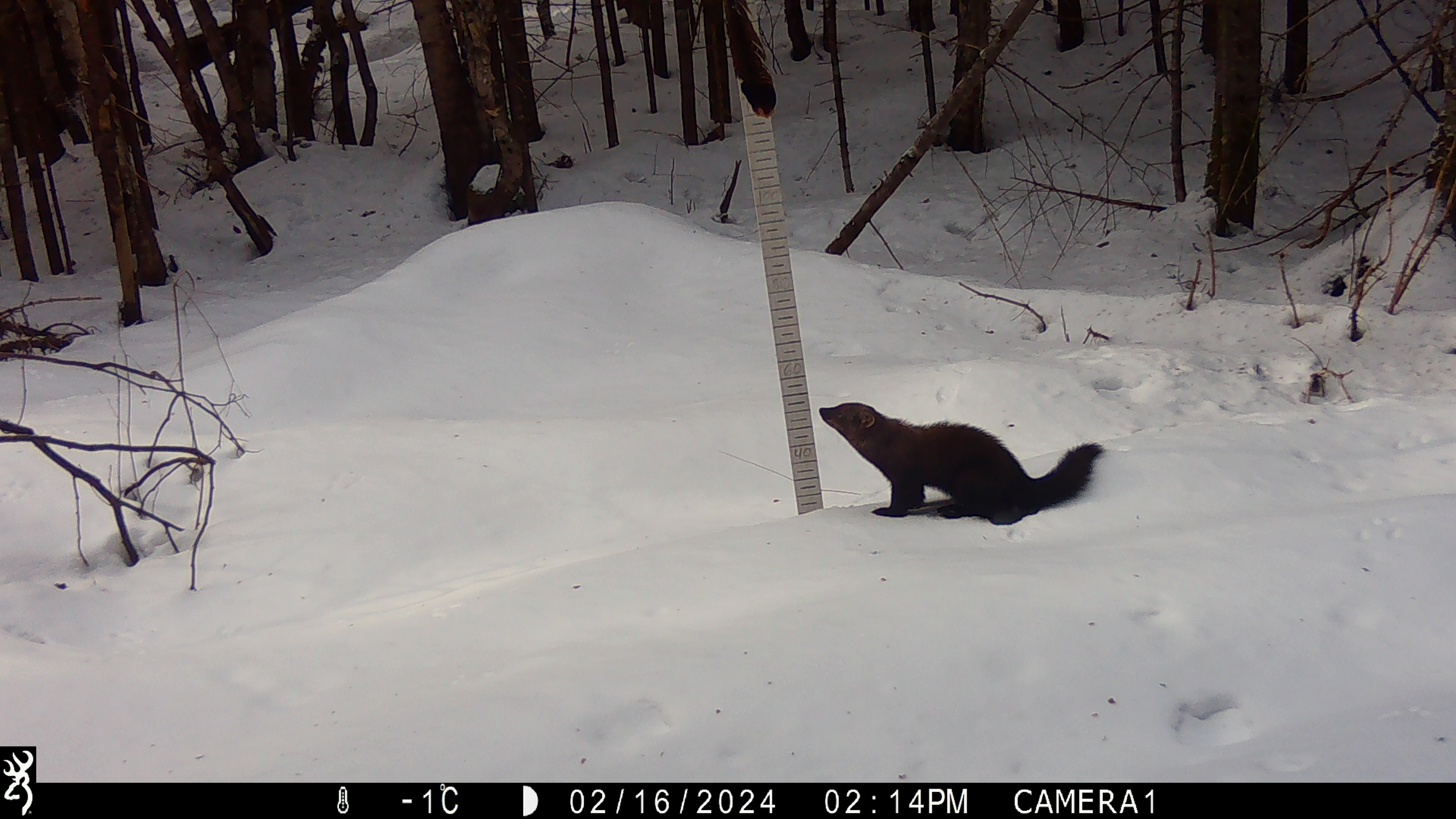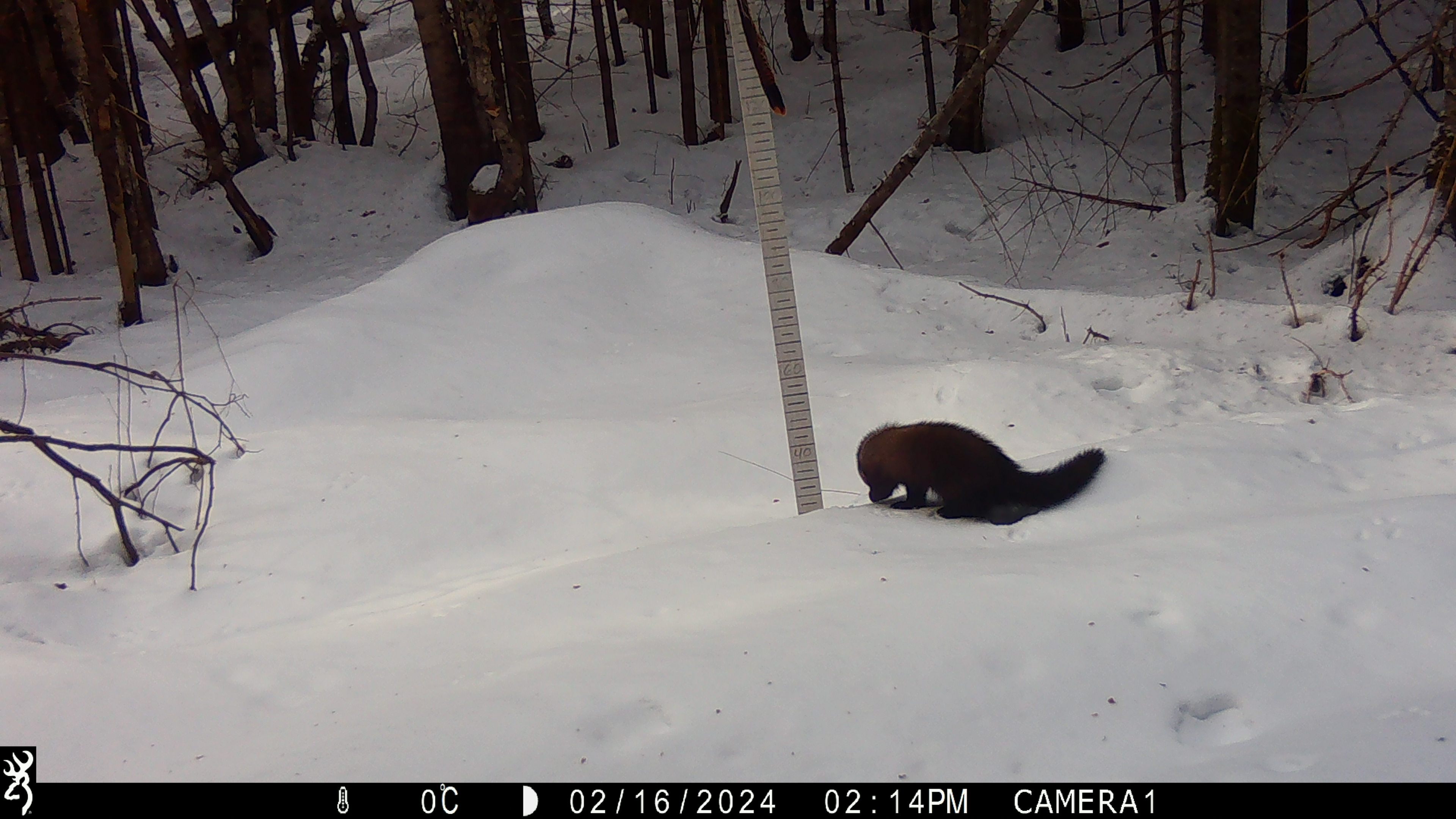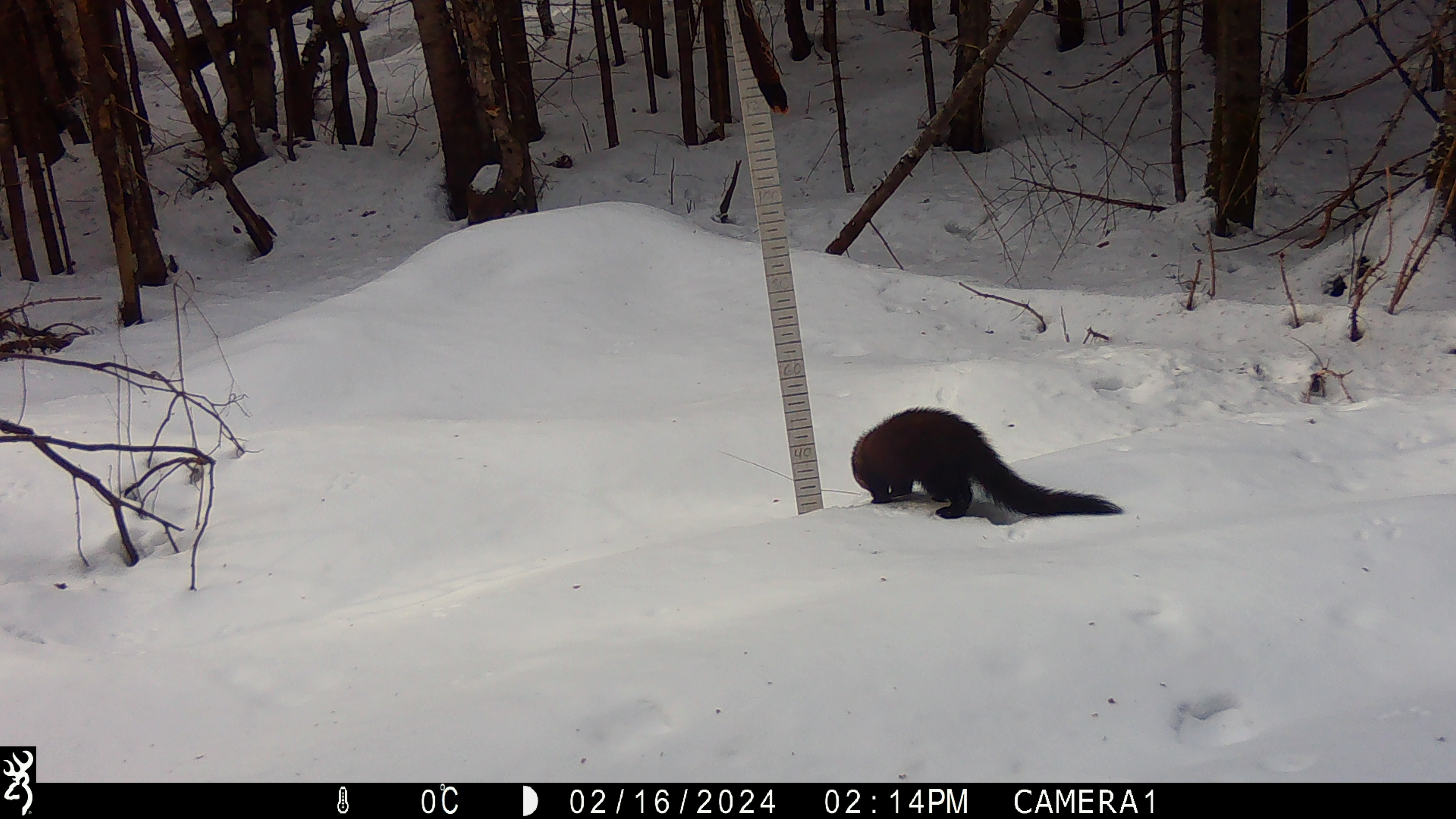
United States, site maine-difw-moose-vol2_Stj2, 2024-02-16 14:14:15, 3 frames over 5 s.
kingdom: Animalia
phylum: Chordata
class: Mammalia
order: Carnivora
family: Mustelidae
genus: Pekania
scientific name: Pekania pennanti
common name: fisher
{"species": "fisher (Pekania pennanti)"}